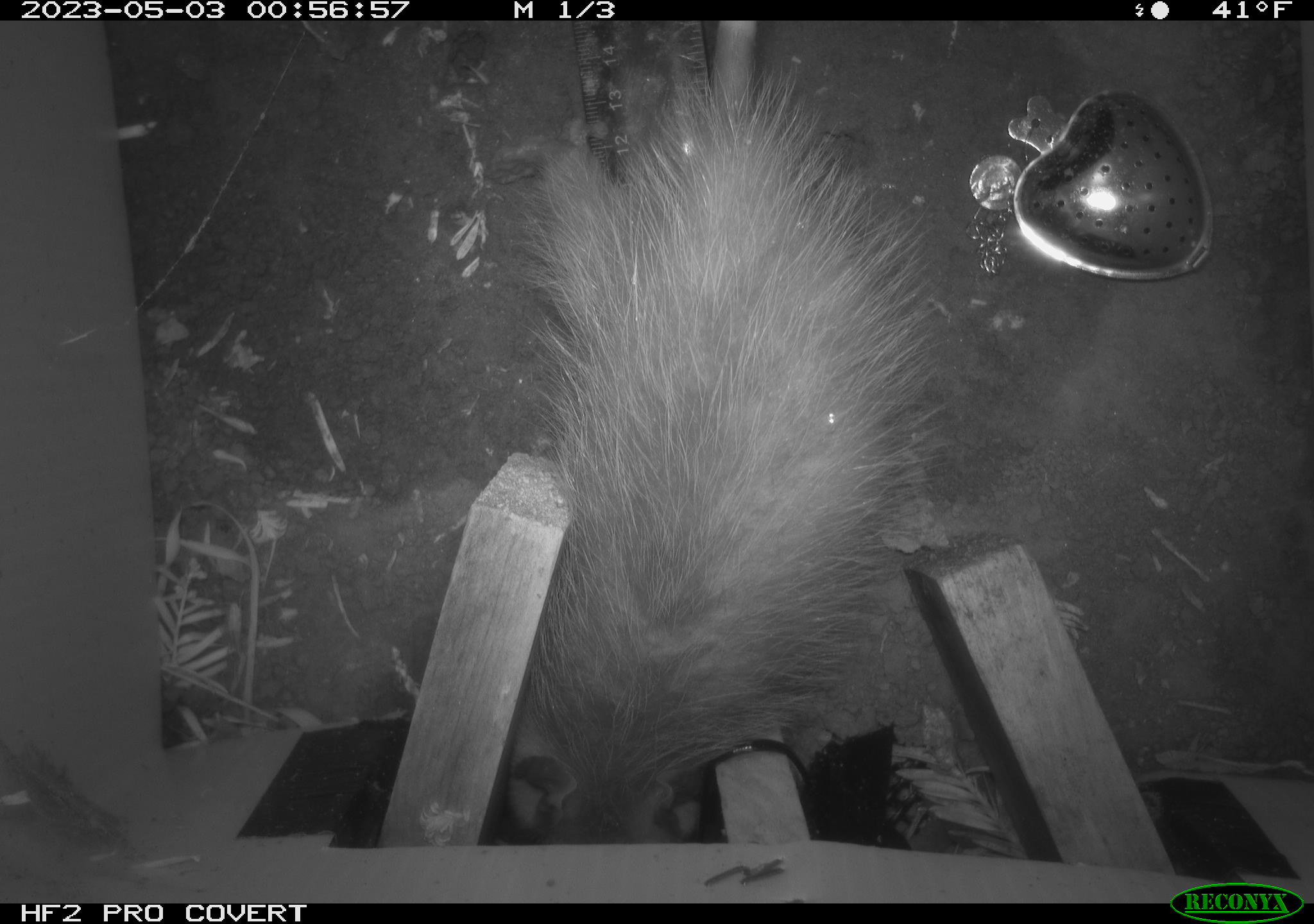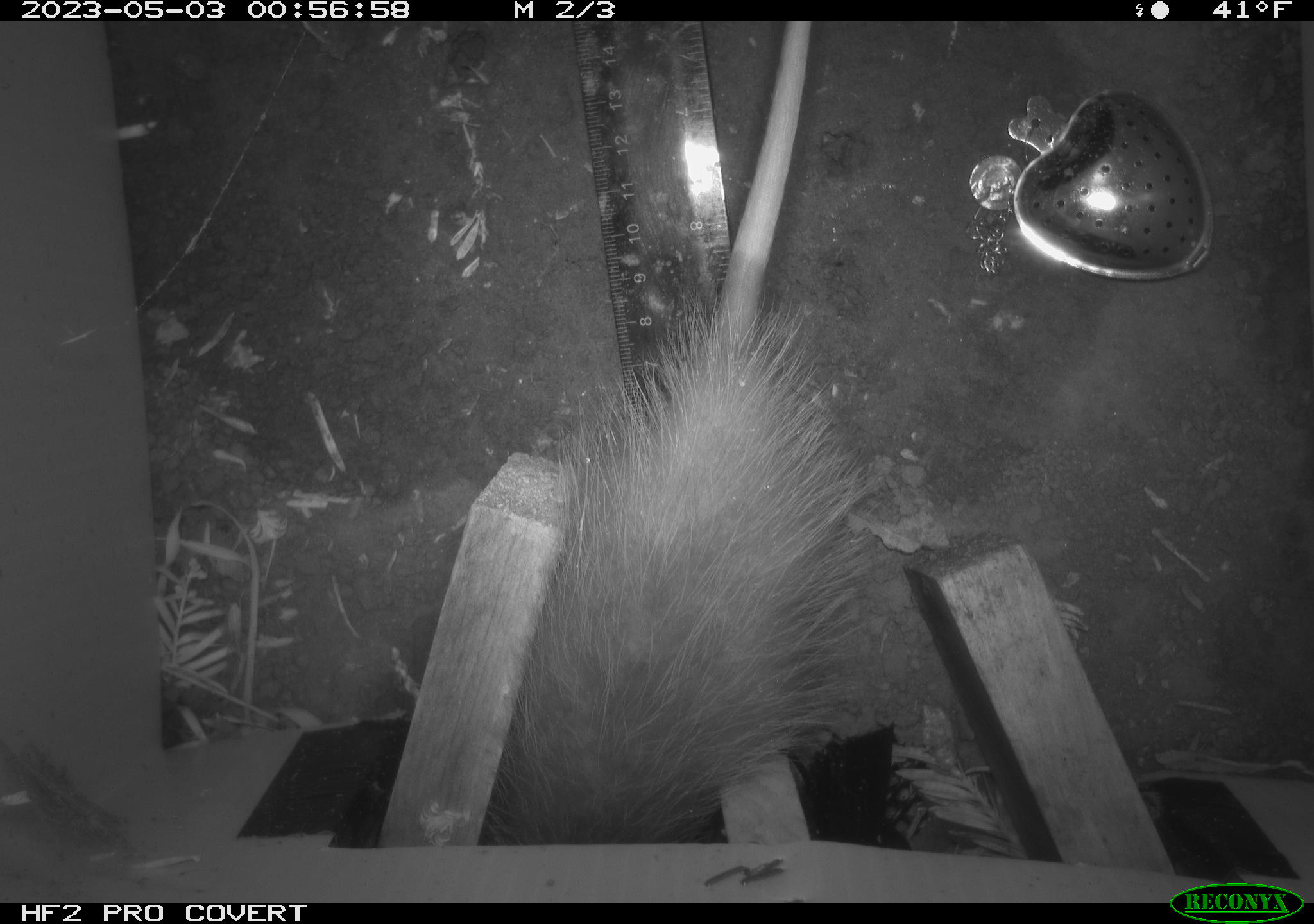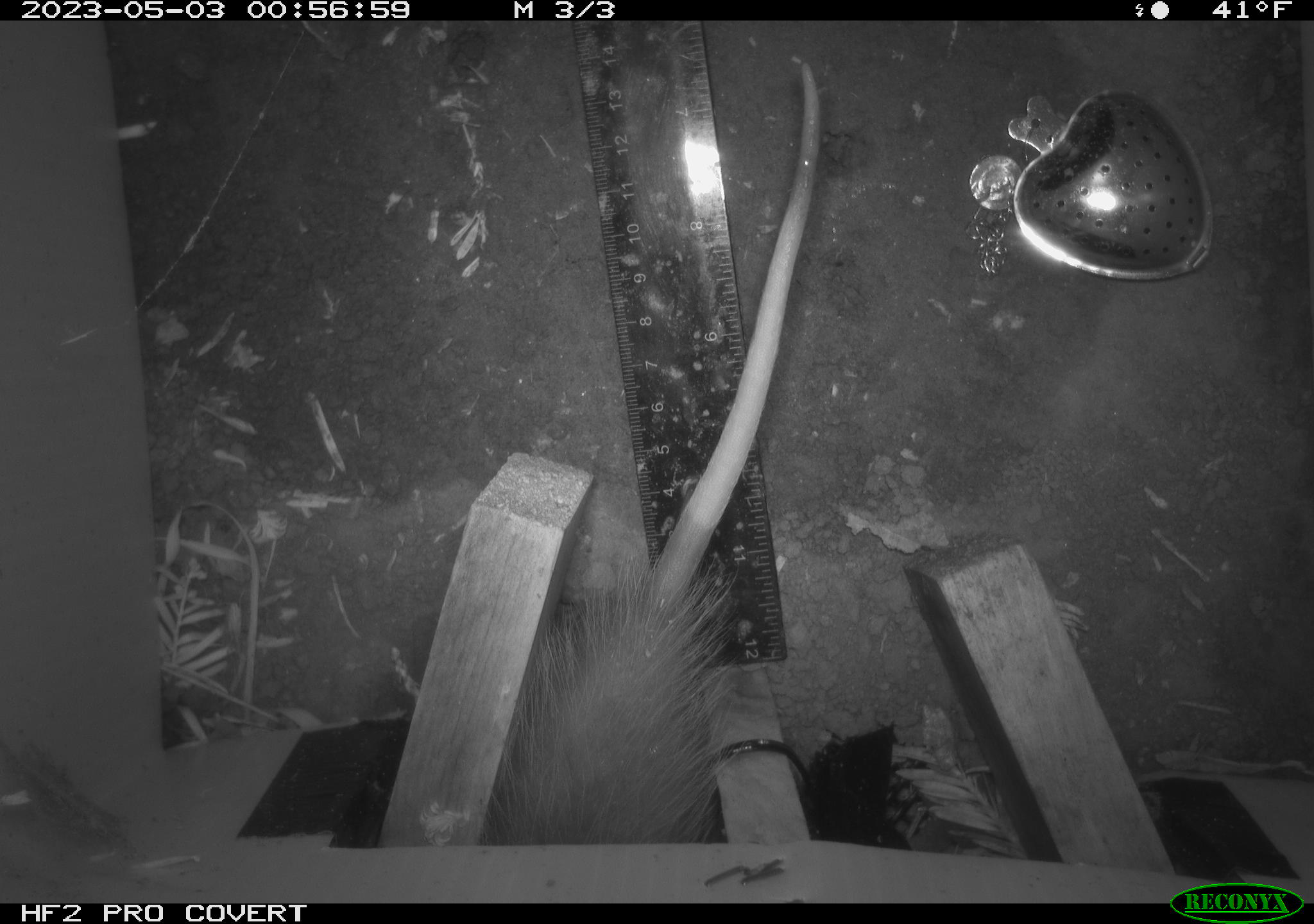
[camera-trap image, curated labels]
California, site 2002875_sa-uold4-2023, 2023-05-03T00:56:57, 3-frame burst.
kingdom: Animalia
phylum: Chordata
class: Mammalia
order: Didelphimorphia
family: Didelphidae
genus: Didelphis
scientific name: Didelphis virginiana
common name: virginia opossum